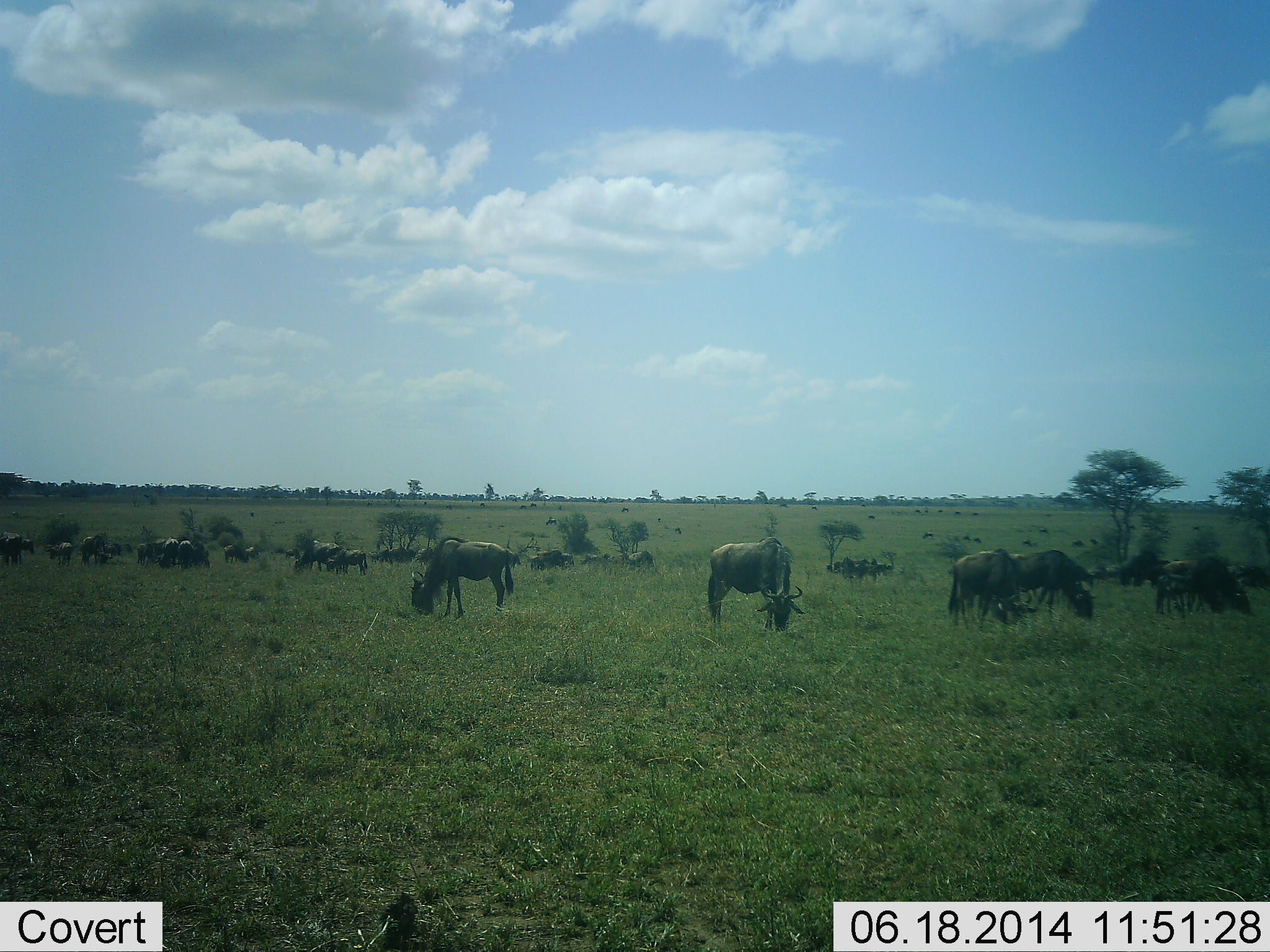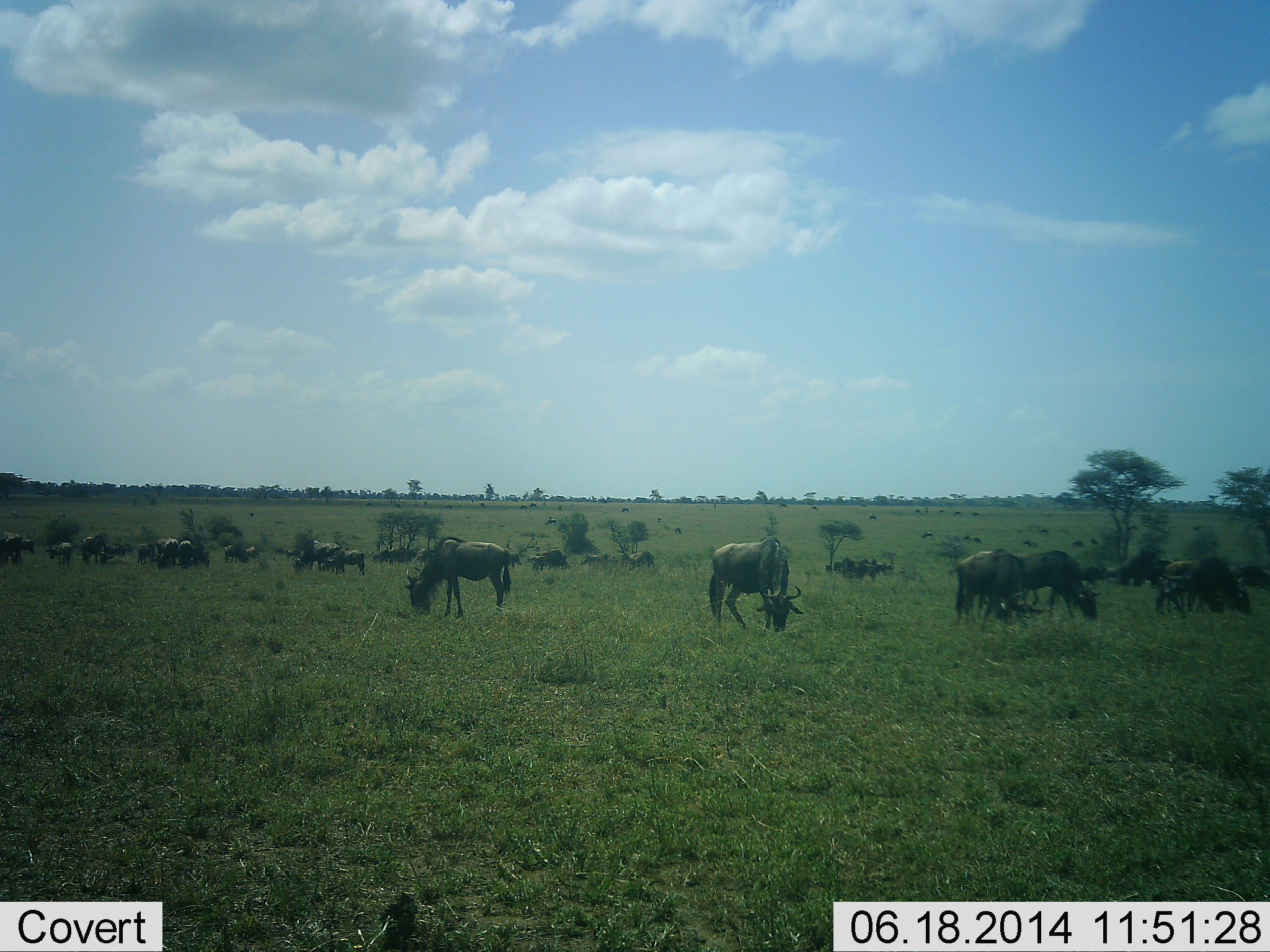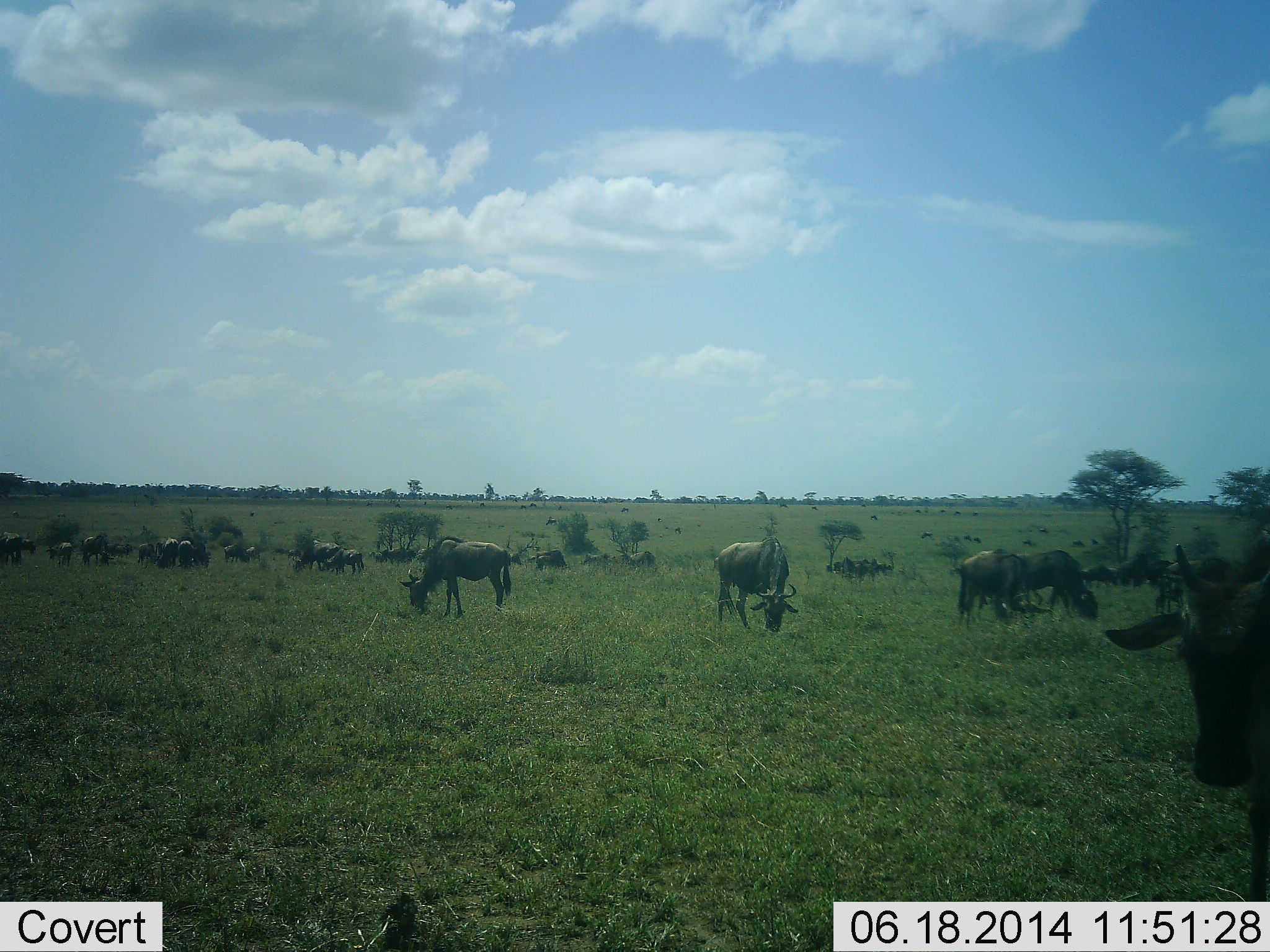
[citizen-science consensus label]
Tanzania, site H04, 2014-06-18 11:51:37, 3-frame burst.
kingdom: Animalia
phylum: Chordata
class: Mammalia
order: Artiodactyla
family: Bovidae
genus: Connochaetes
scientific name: Connochaetes taurinus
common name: blue wildebeest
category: wildebeest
Wildebeest (blue wildebeest) (Connochaetes taurinus), count 11-50. Behavior (volunteer vote fractions): standing 50%, resting 10%, moving 30%, interacting 0%. Young present (vote fraction): 10%. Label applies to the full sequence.